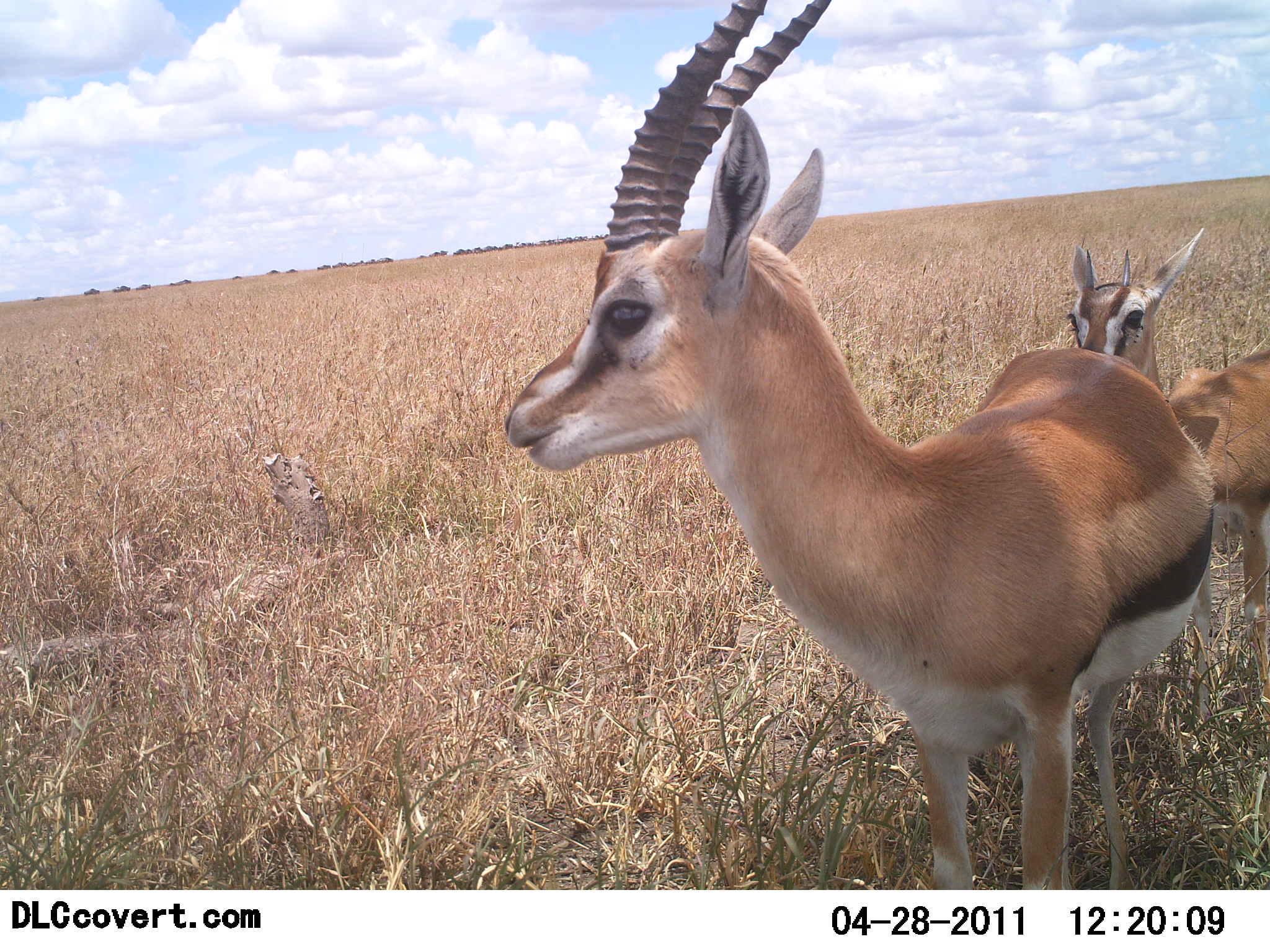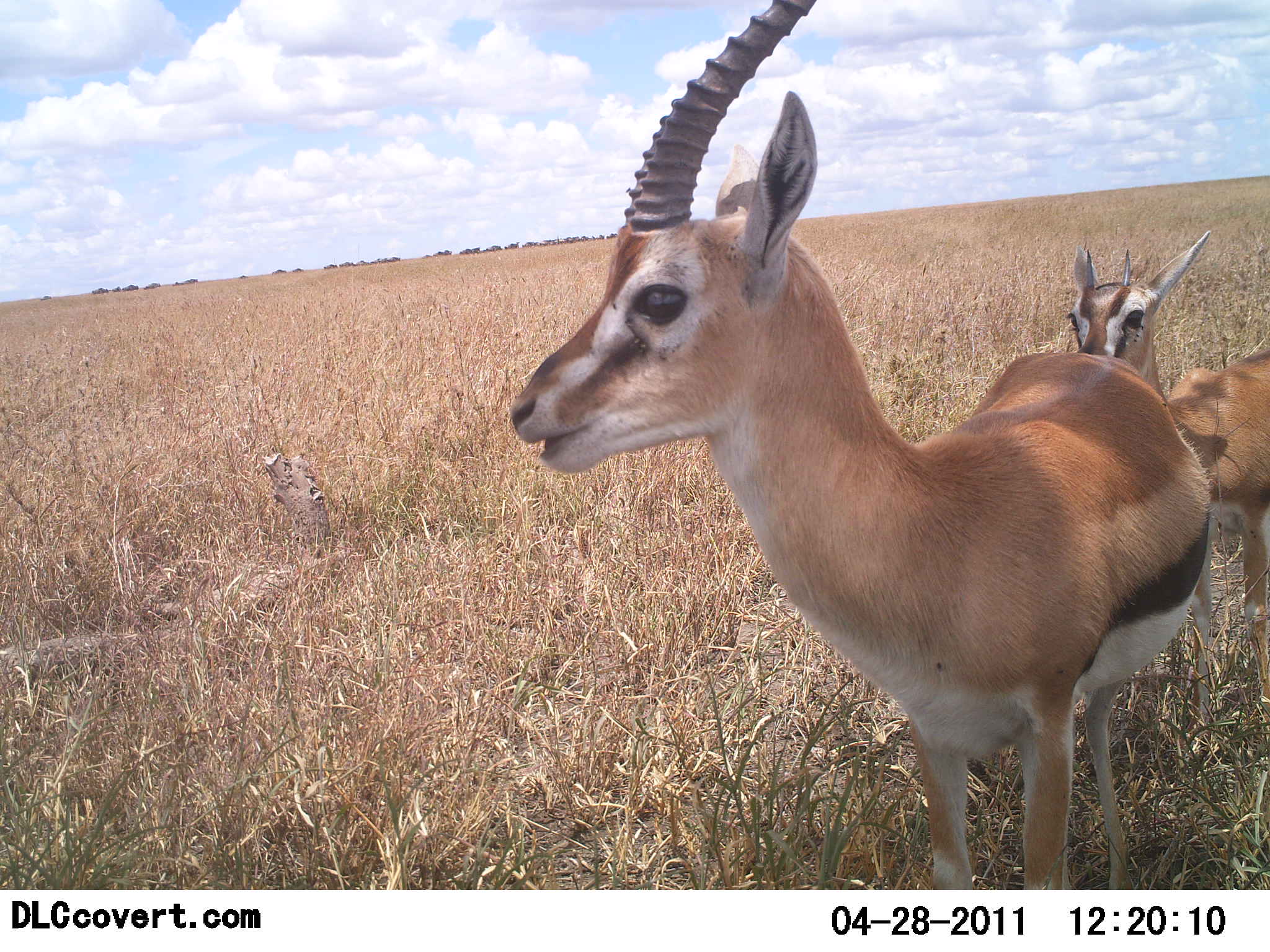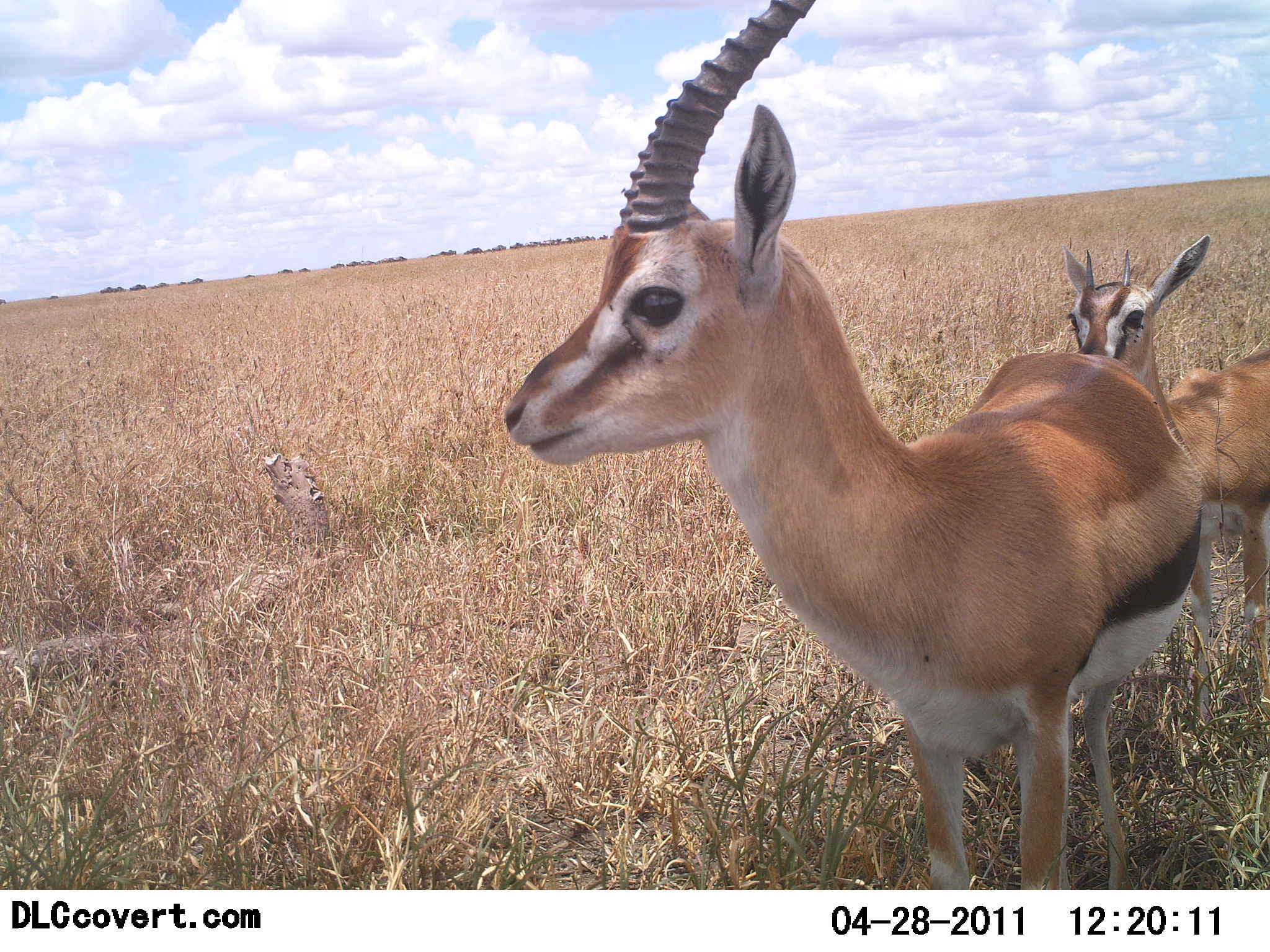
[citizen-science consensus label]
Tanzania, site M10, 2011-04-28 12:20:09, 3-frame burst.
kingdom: Animalia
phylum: Chordata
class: Mammalia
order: Artiodactyla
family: Bovidae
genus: Eudorcas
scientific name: Eudorcas thomsonii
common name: thomson's gazelle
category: gazellethomsons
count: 2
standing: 100%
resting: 0%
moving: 0%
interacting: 0%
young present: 25%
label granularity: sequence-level